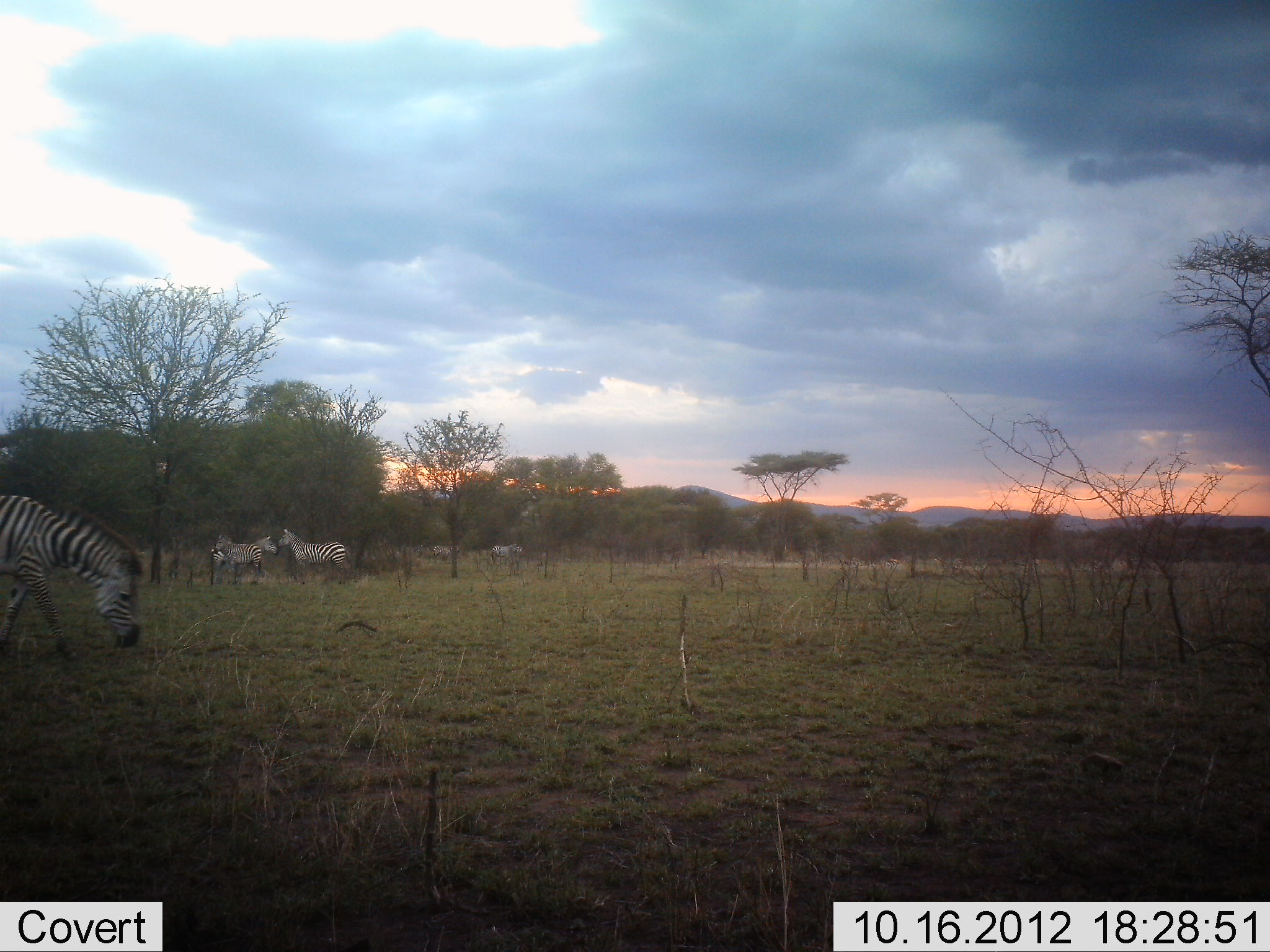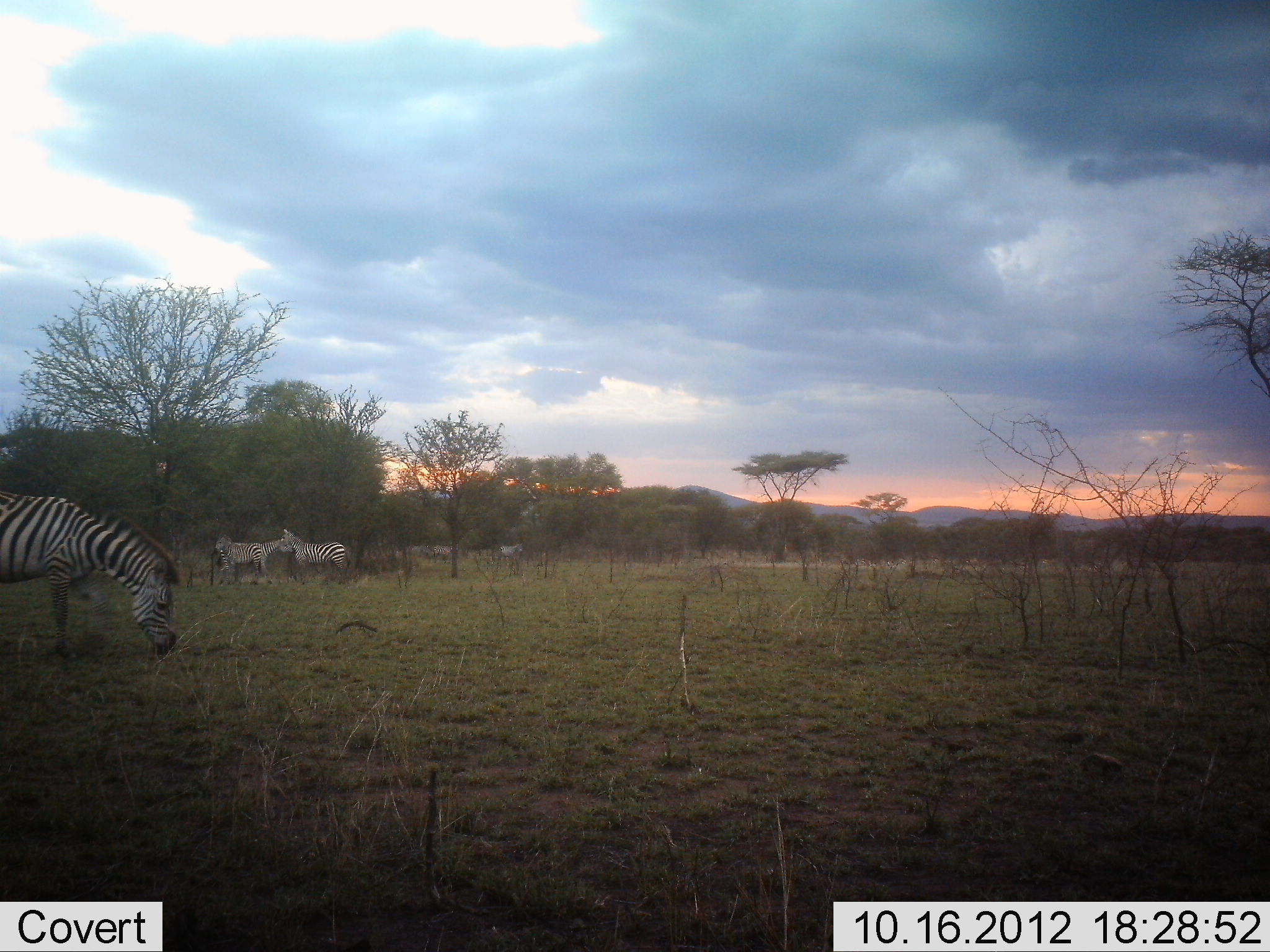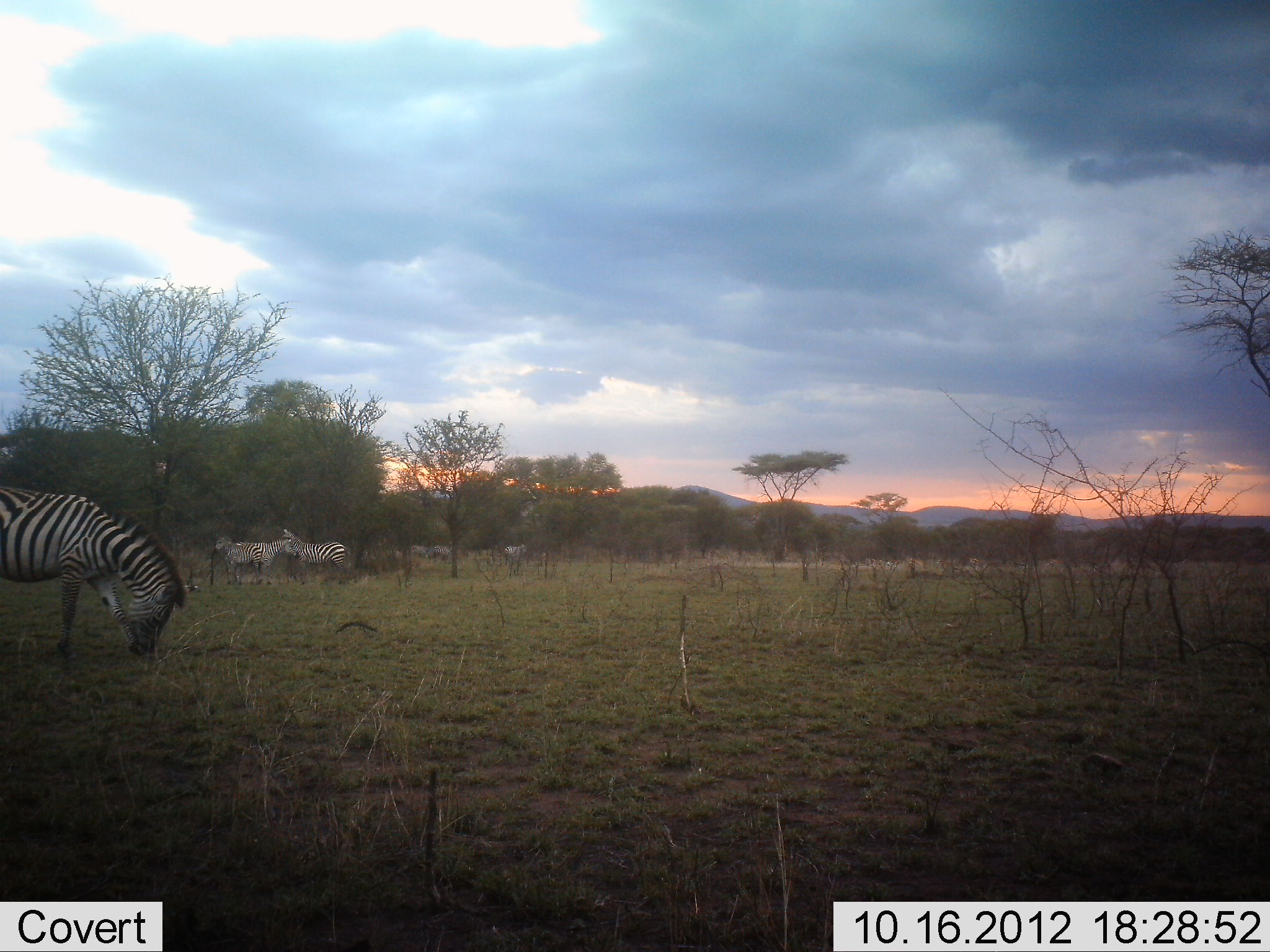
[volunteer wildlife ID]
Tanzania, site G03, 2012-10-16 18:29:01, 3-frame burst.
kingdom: Animalia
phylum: Chordata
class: Mammalia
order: Perissodactyla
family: Equidae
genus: Equus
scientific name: Equus quagga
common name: plains zebra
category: zebra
Zebra (plains zebra) (Equus quagga), count 7. Behavior (volunteer vote fractions): standing 83%, resting 8%, moving 50%, interacting 0%. Young present (vote fraction): 8%. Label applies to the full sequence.